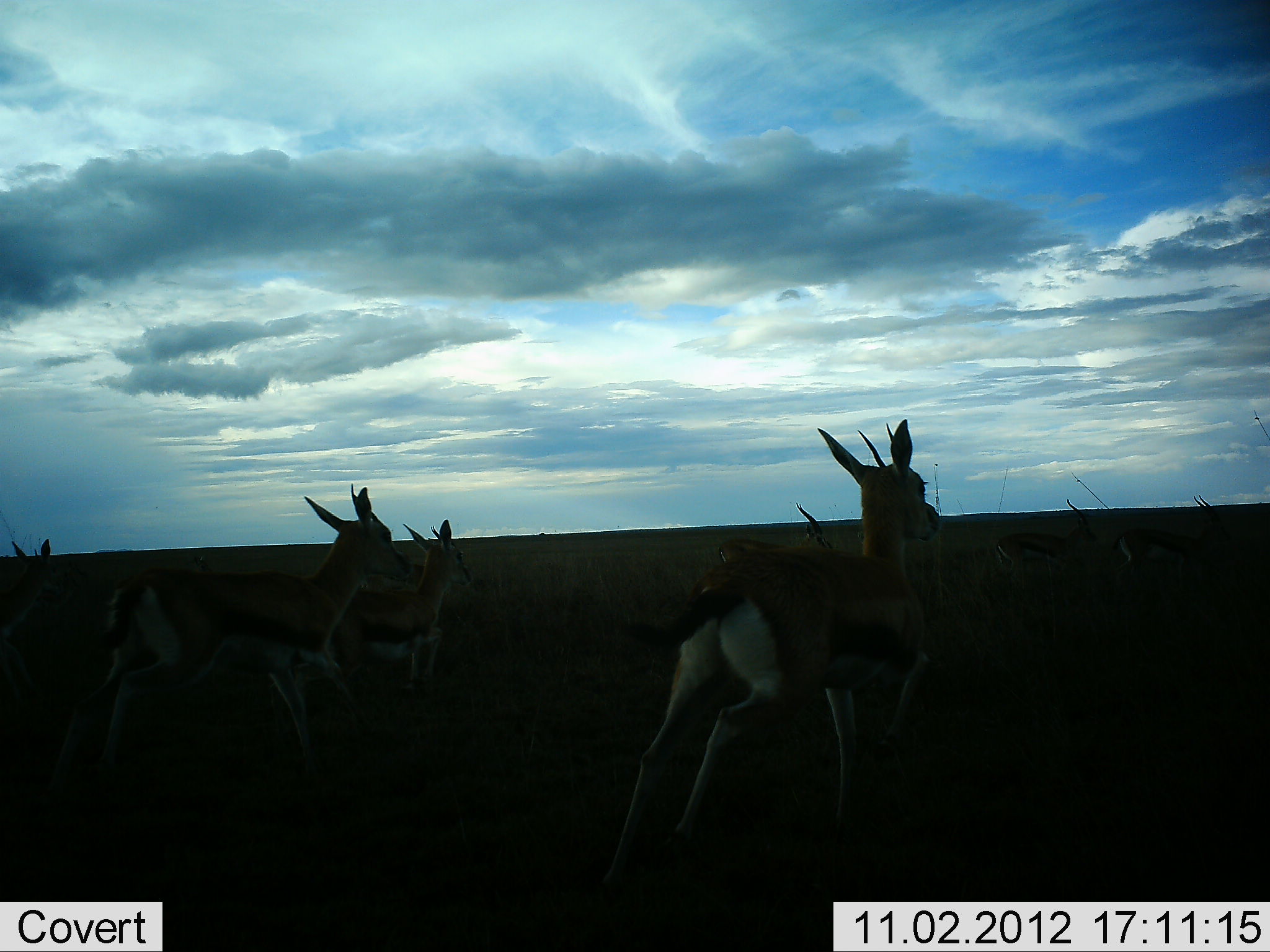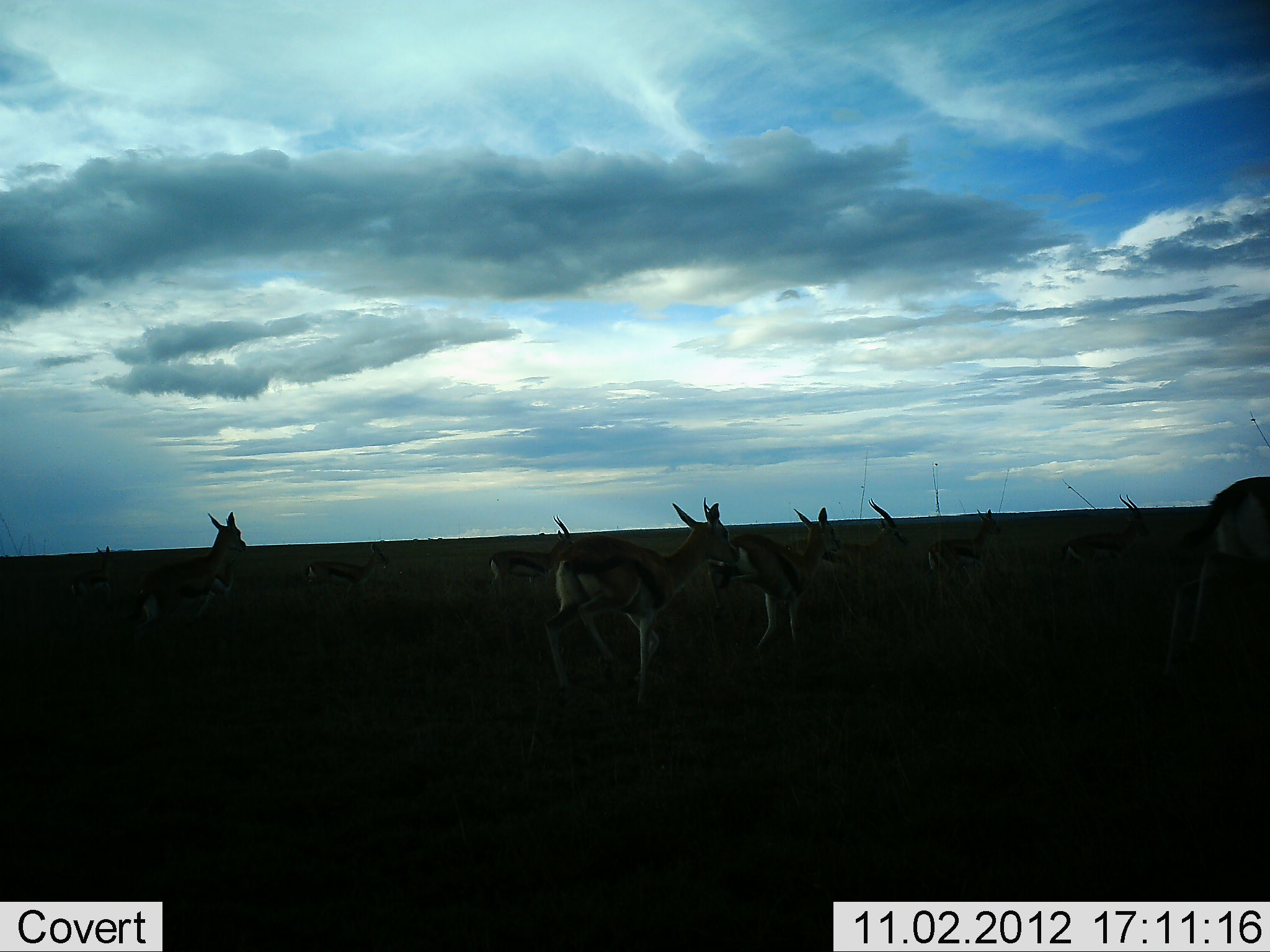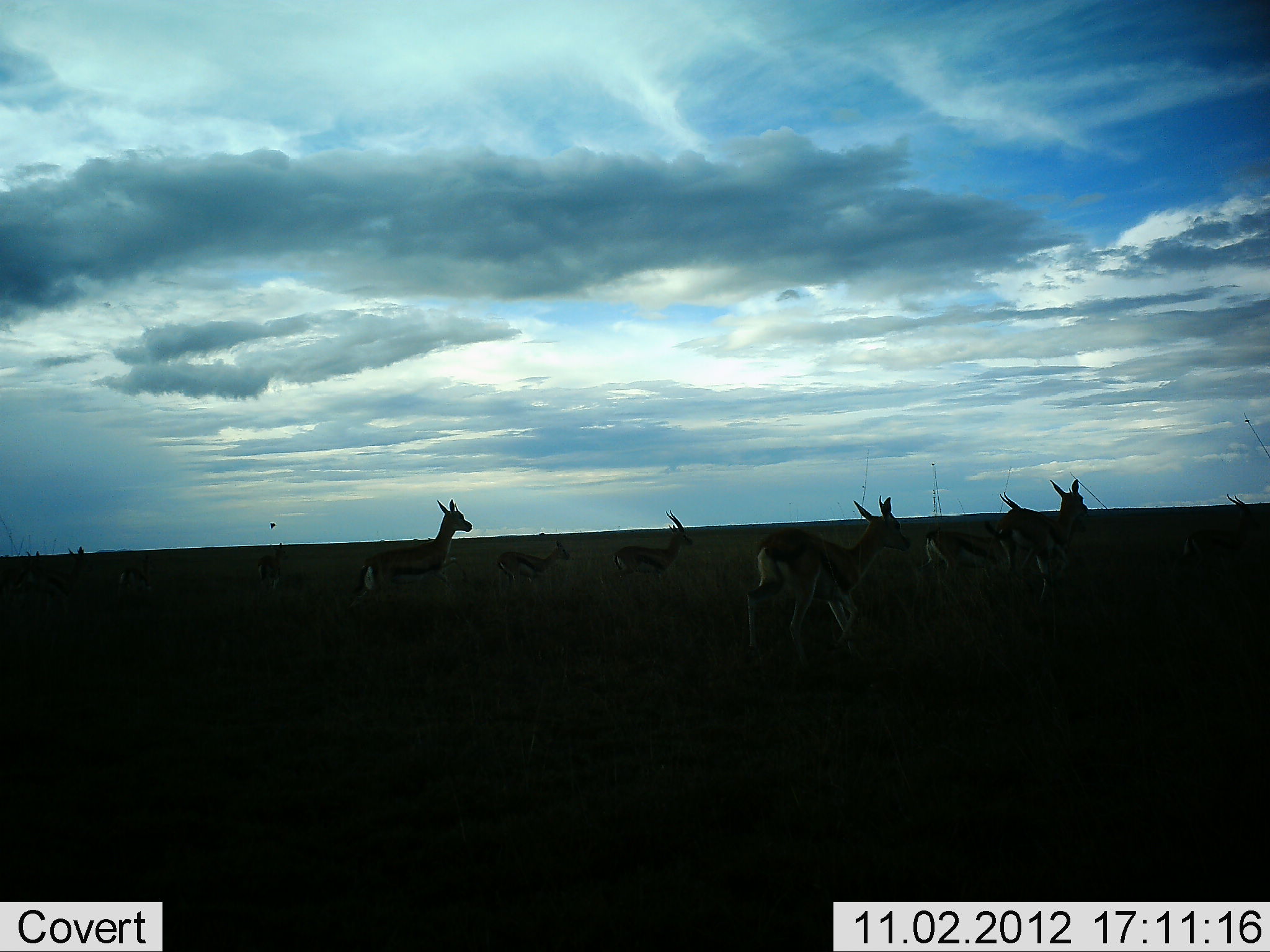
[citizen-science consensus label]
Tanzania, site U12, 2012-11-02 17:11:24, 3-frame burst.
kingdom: Animalia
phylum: Chordata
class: Mammalia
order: Artiodactyla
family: Bovidae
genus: Eudorcas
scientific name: Eudorcas thomsonii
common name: thomson's gazelle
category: gazellethomsons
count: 11-50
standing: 0%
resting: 0%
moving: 100%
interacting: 0%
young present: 20%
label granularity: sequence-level